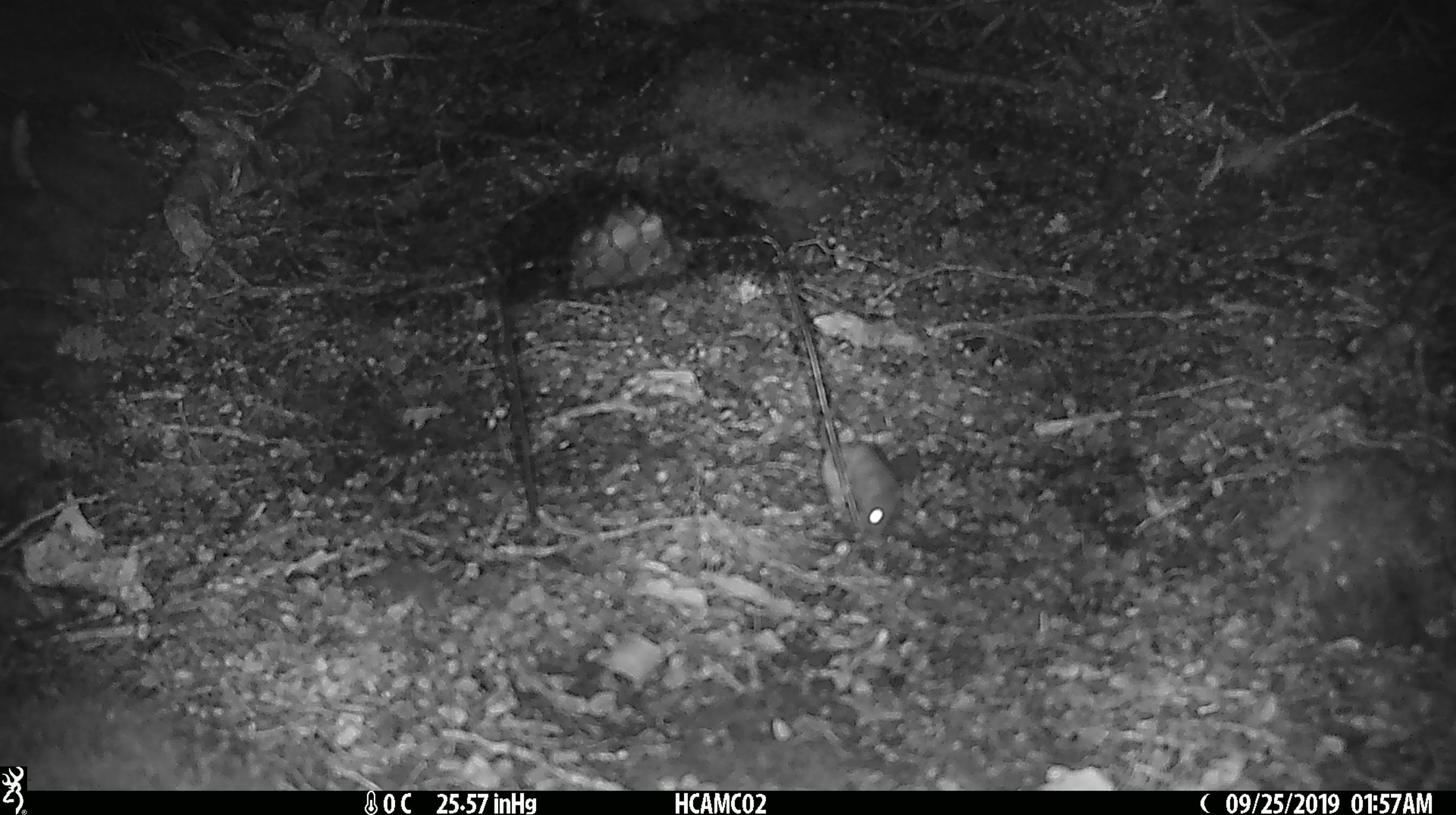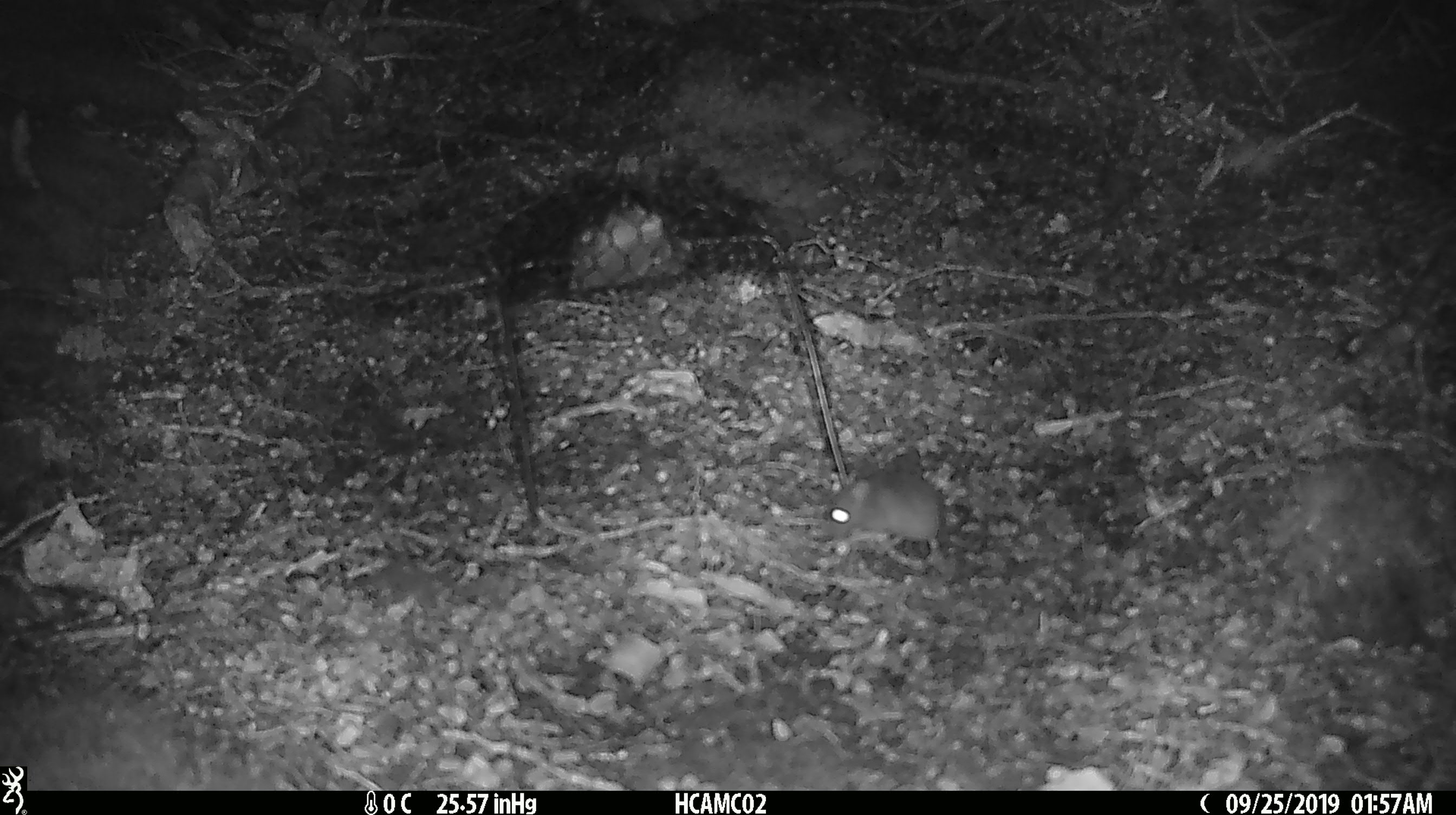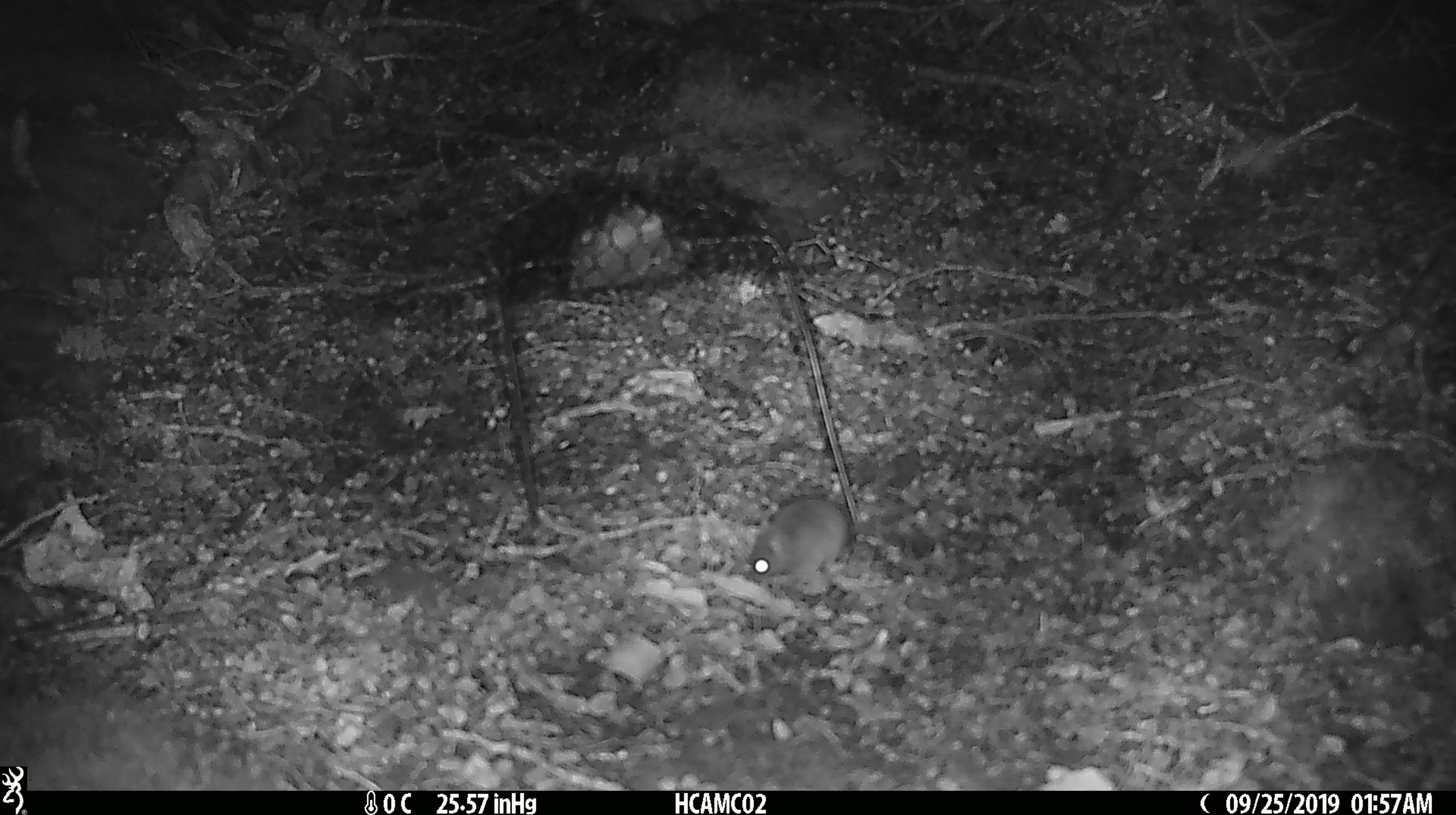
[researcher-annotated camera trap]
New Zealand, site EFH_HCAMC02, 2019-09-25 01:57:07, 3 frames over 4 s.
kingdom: Animalia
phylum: Chordata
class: Mammalia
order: Rodentia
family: Muridae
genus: Mus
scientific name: Mus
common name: mouse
Mouse (Mus).